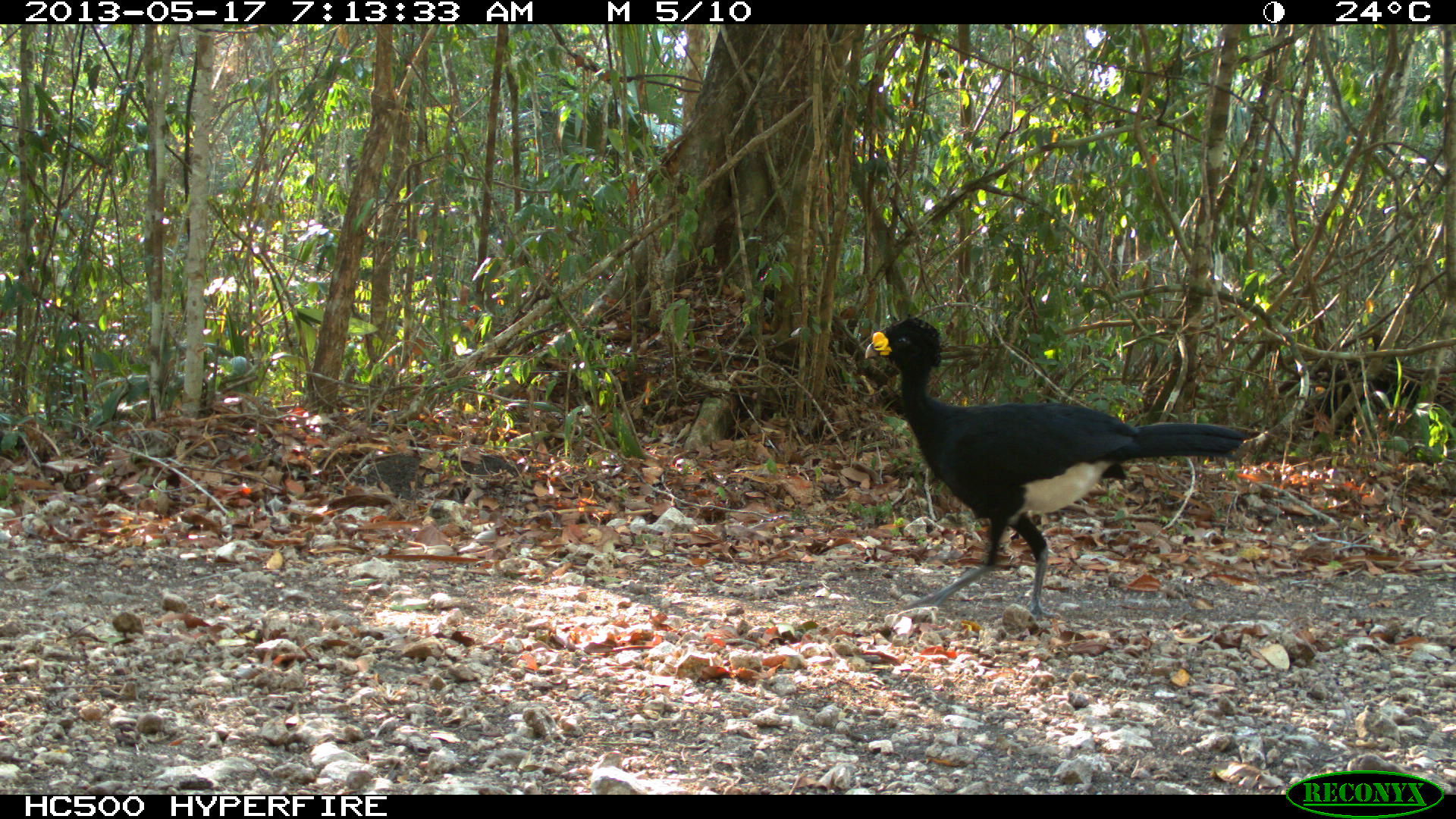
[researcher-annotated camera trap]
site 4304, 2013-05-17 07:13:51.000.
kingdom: Animalia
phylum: Chordata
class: Aves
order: Galliformes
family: Cracidae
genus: Crax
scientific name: Crax rubra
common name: great curassow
Crax rubra (great curassow), count 1, sex male.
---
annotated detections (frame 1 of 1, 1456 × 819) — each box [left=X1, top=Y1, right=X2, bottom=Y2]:
crax rubra: [left=864, top=313, right=1248, bottom=620]